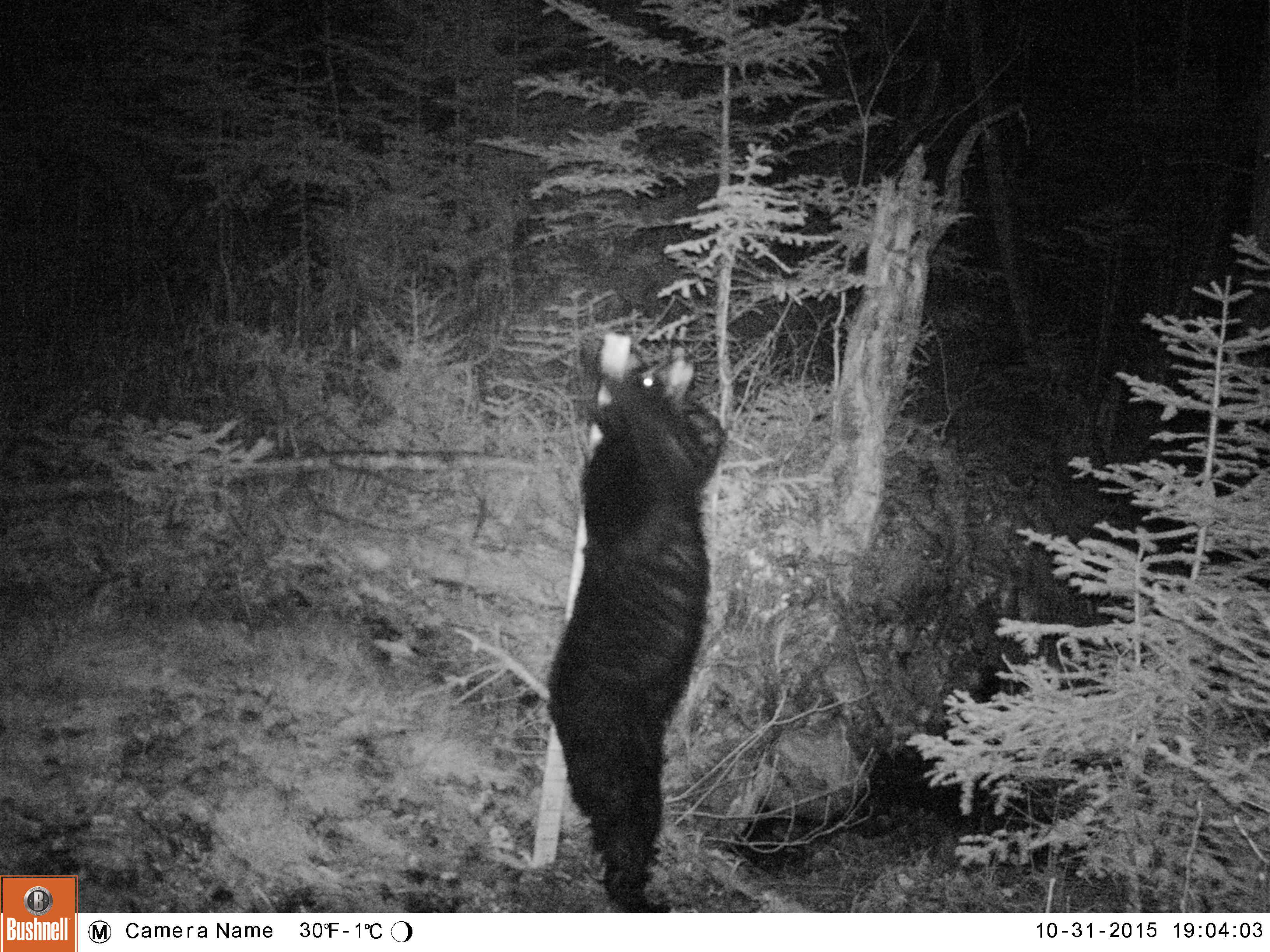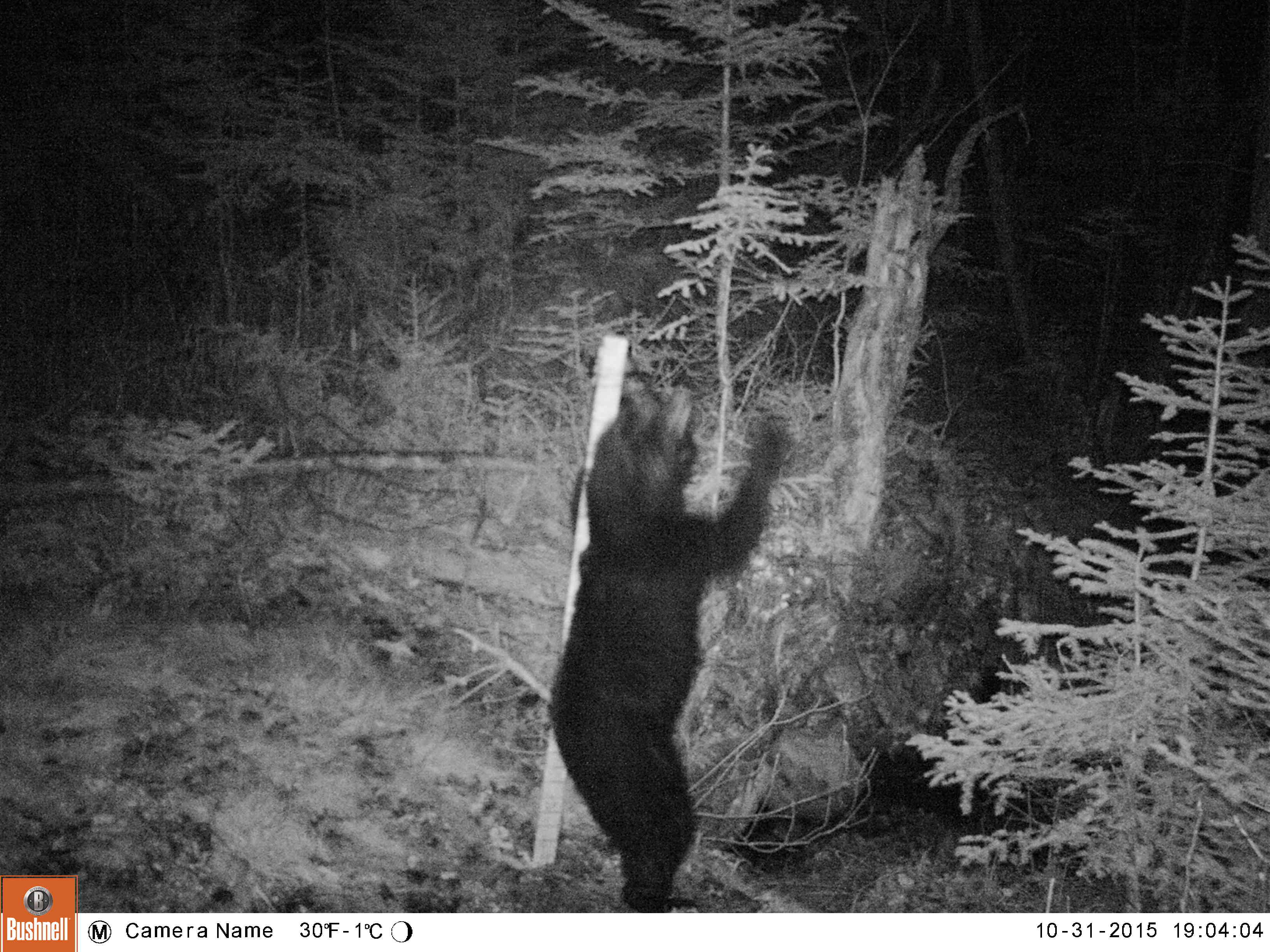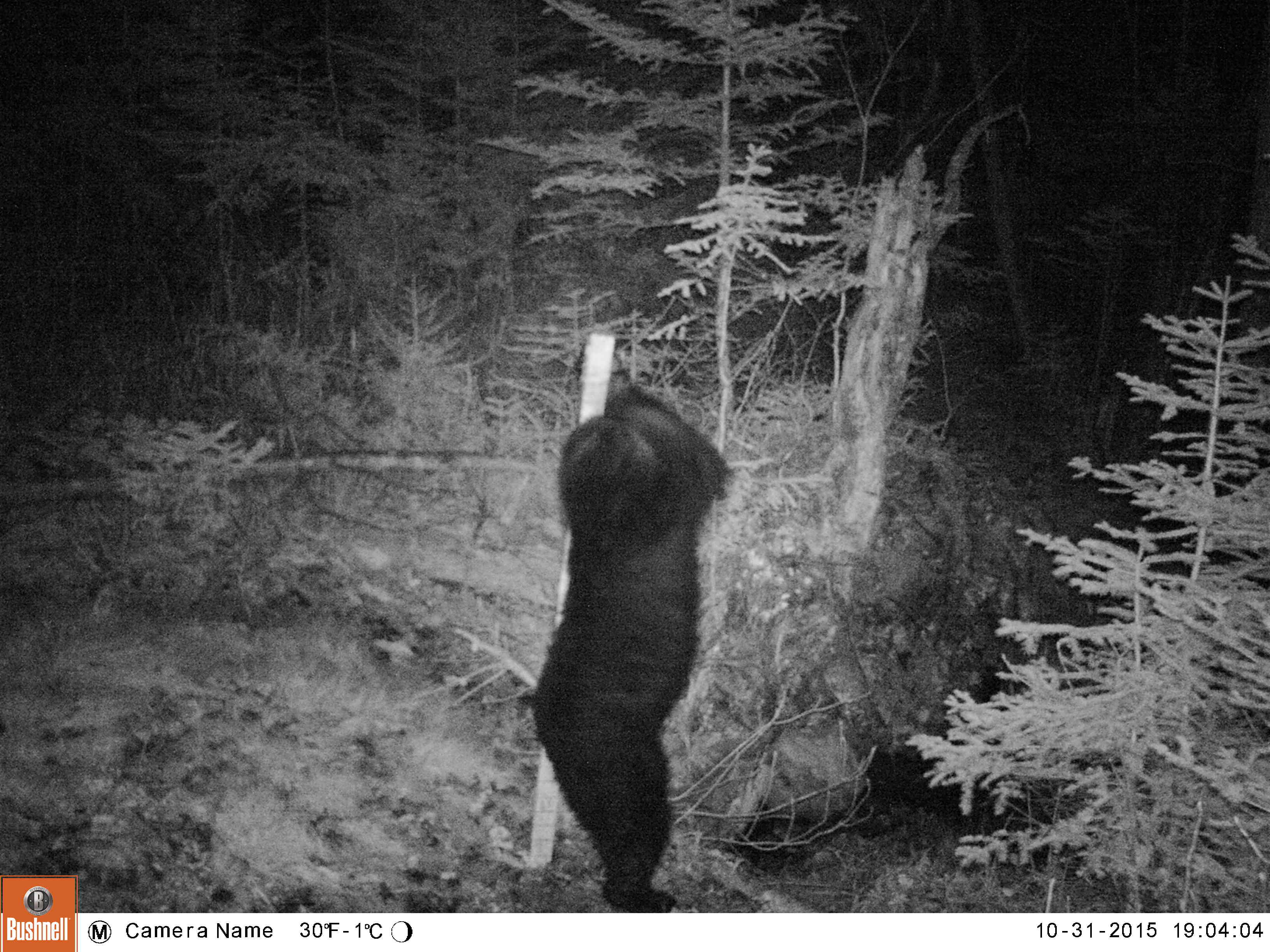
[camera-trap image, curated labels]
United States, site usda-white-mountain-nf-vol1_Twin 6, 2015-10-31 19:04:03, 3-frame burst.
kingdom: Animalia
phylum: Chordata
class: Mammalia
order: Carnivora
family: Ursidae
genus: Ursus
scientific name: Ursus americanus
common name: black bear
Black bear (Ursus americanus).